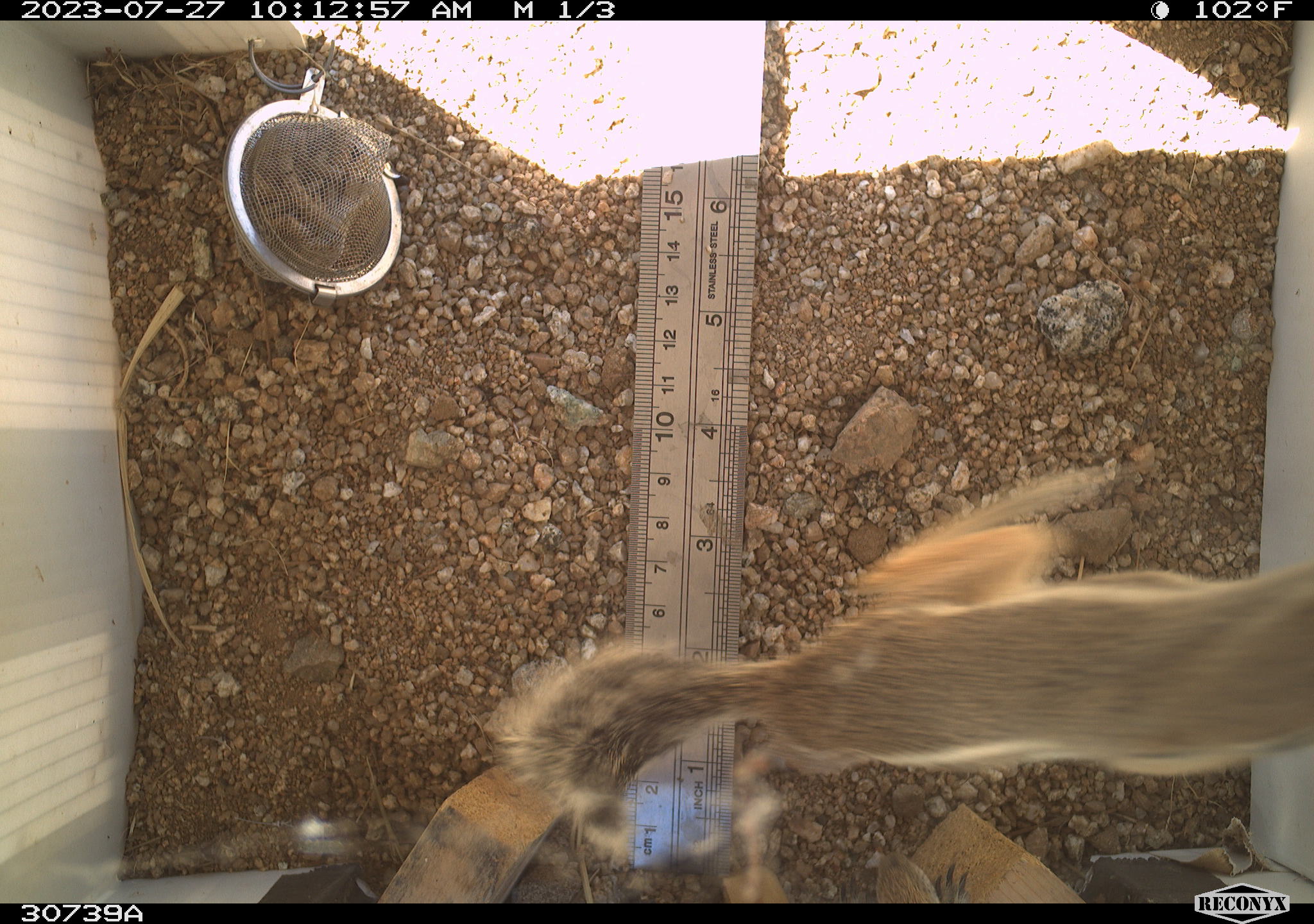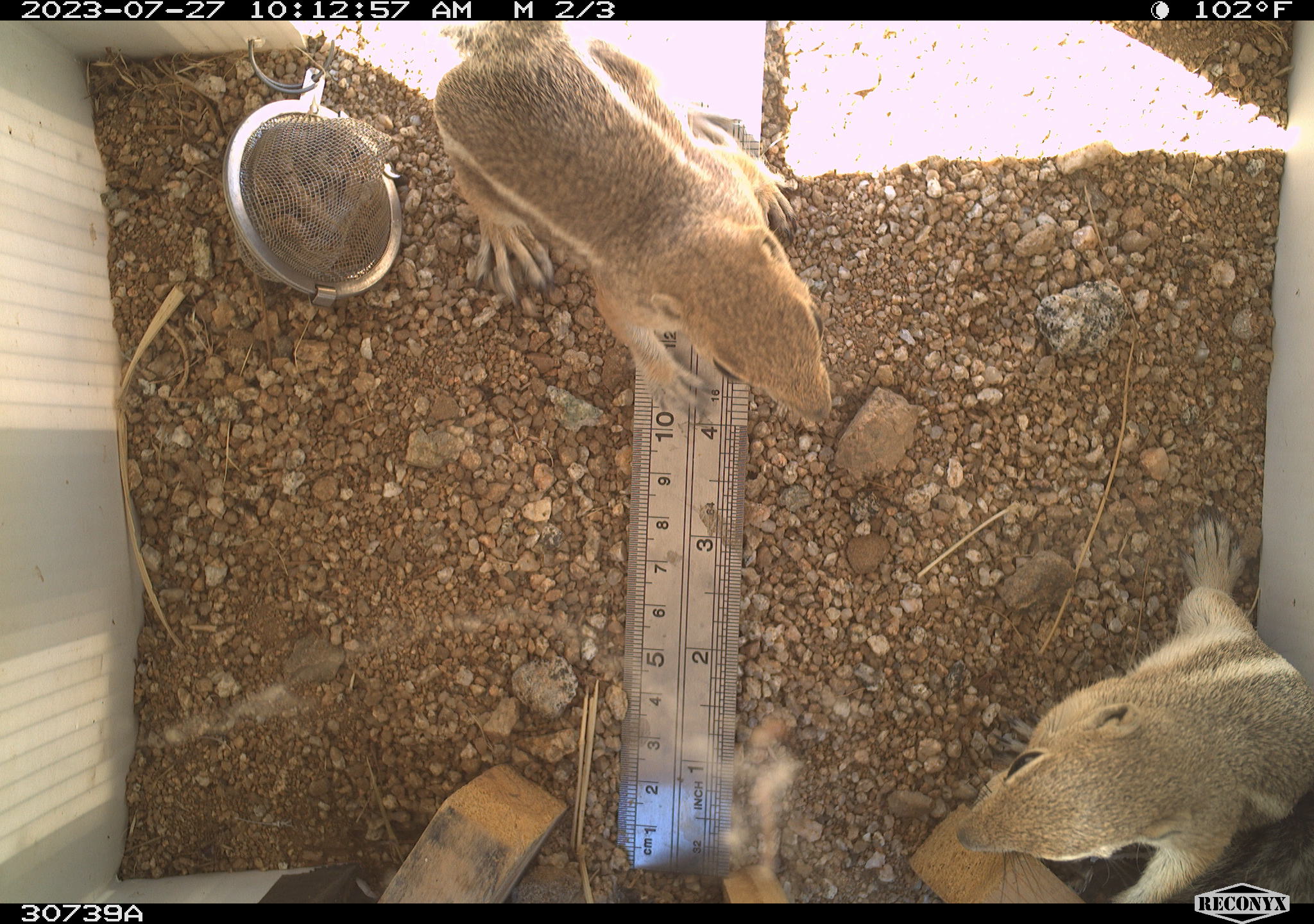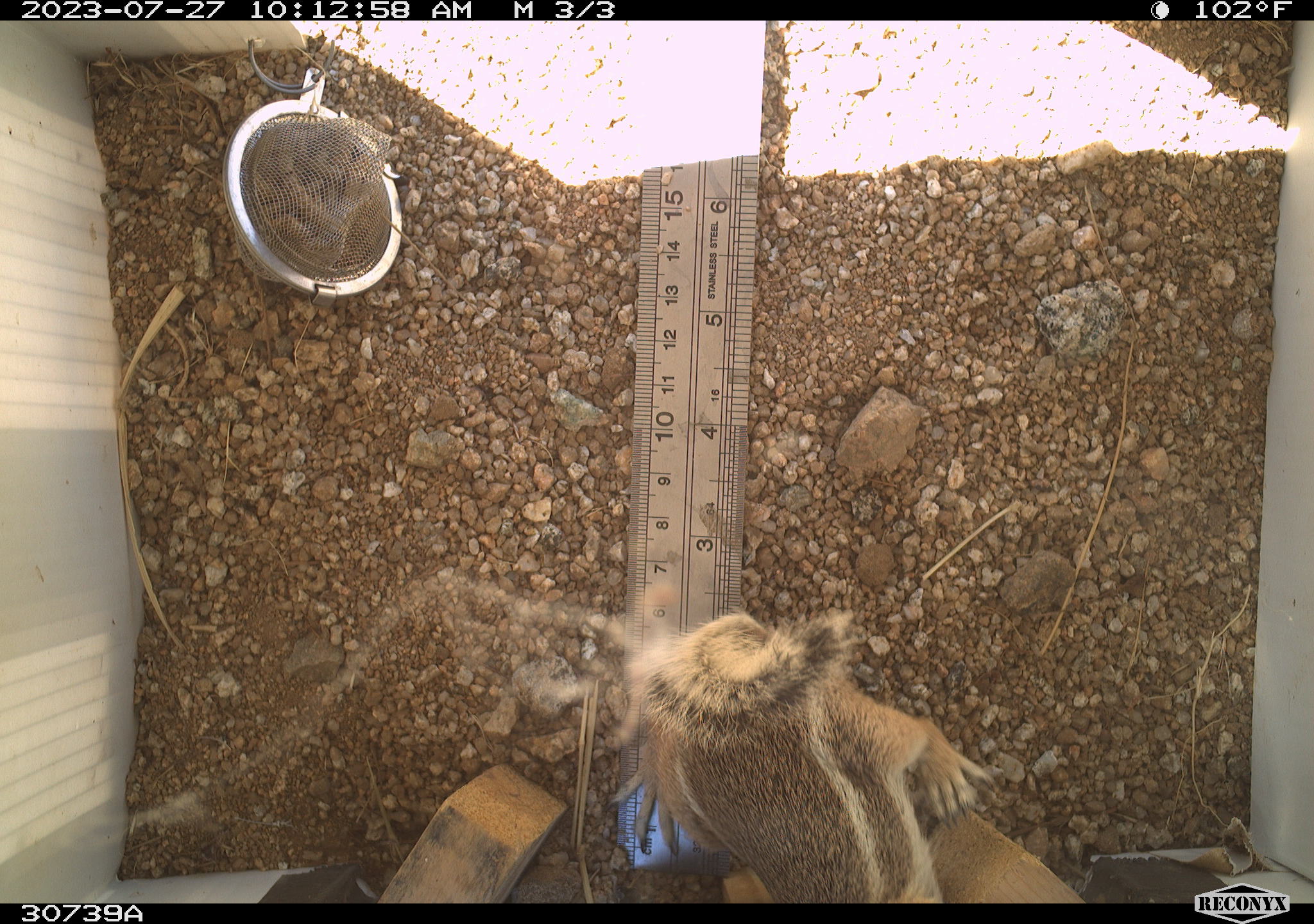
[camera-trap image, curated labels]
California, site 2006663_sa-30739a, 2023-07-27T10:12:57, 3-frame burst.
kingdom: Animalia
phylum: Chordata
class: Mammalia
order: Rodentia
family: Sciuridae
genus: Ammospermophilus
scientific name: Ammospermophilus leucurus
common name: white-tailed antelope squirrel